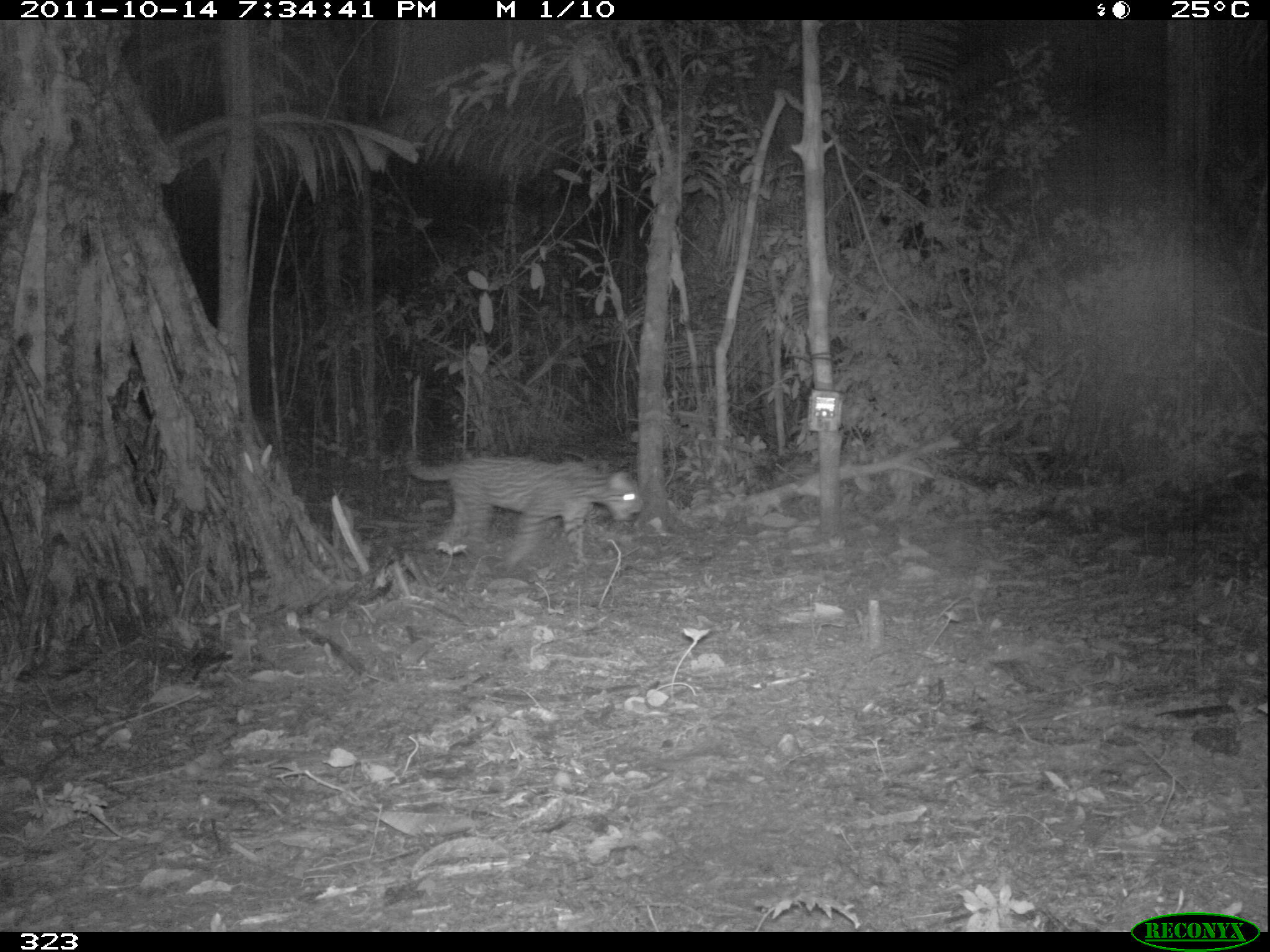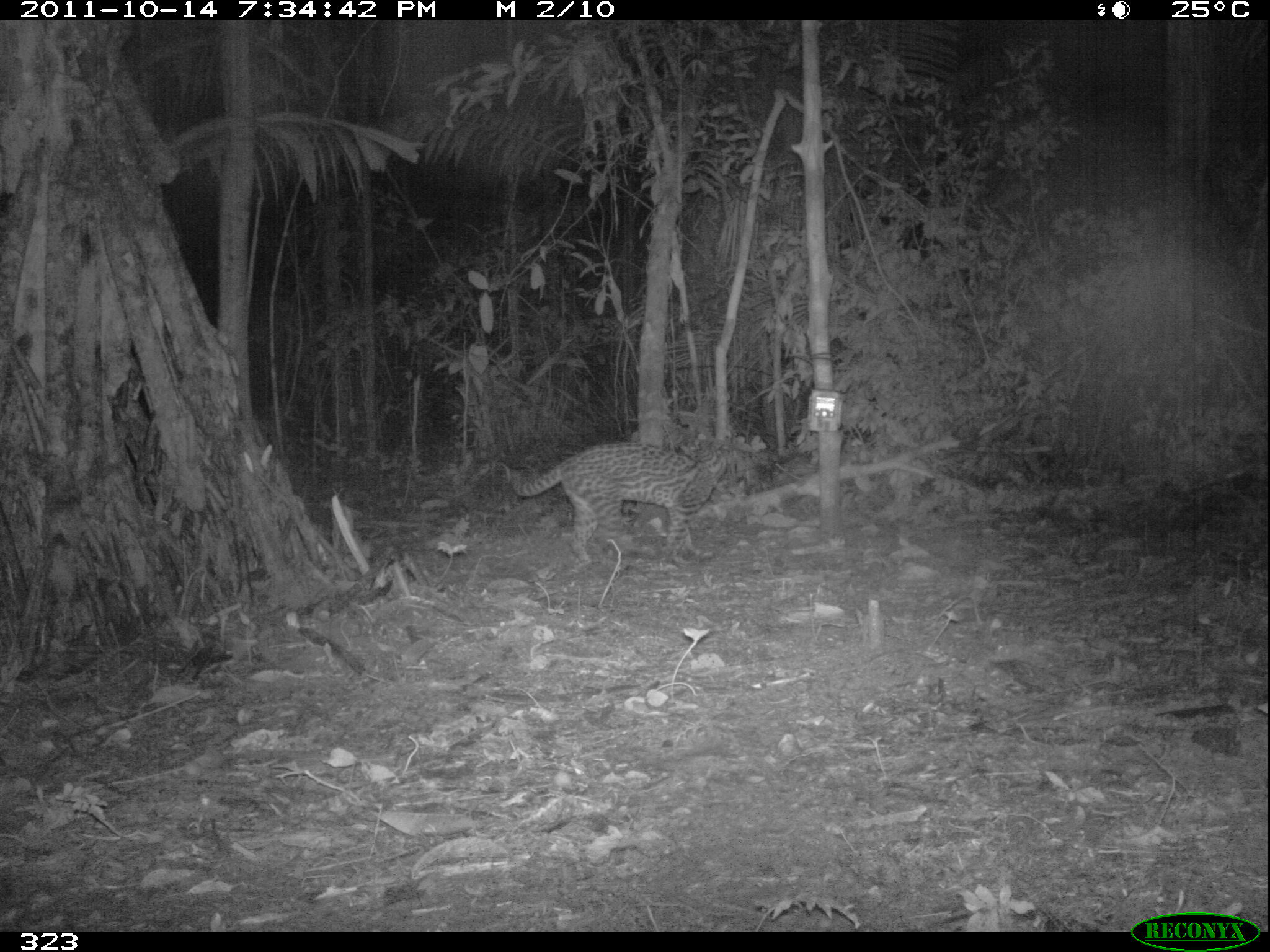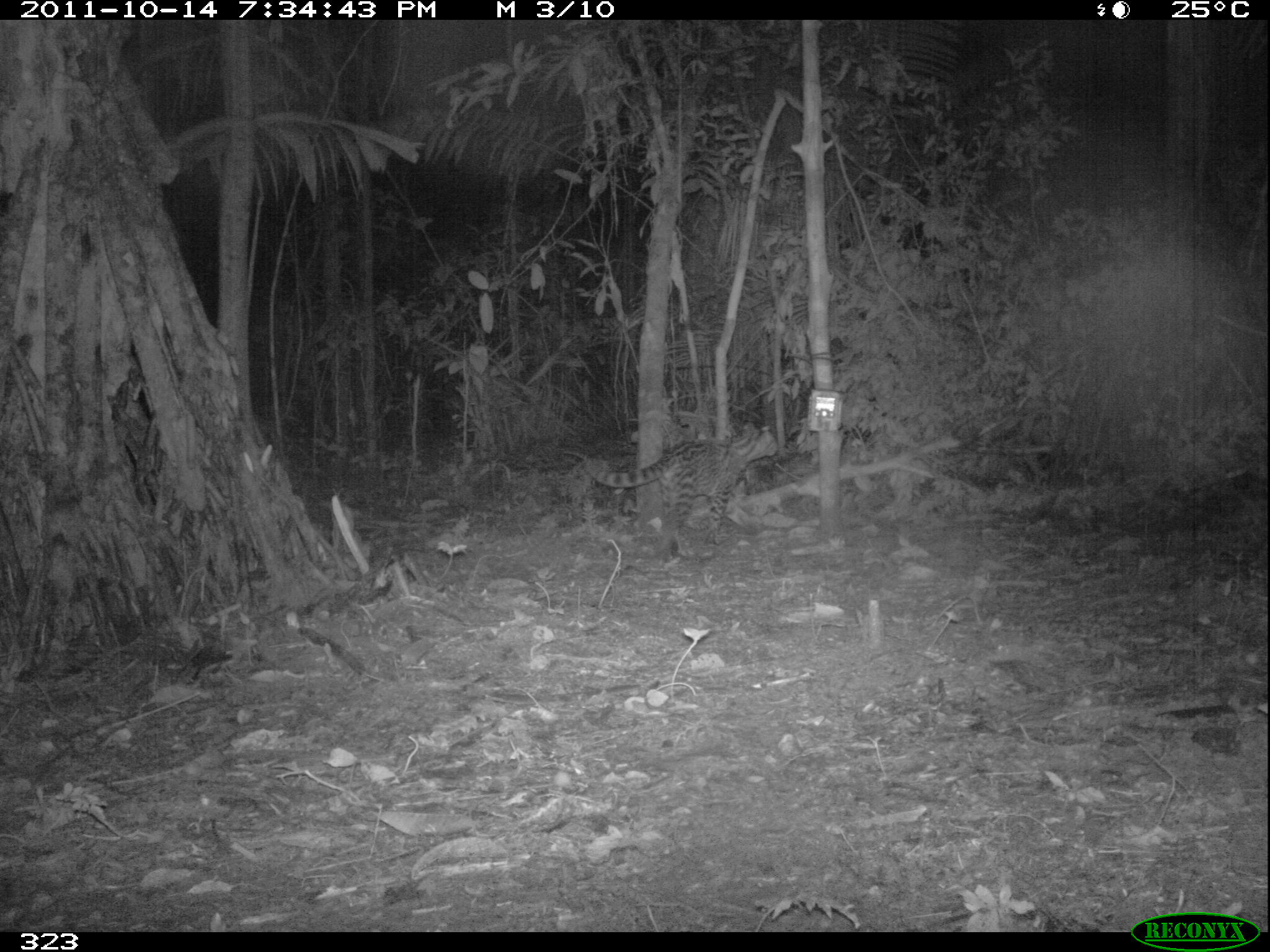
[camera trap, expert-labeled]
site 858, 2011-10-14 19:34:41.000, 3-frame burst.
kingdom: Animalia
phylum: Chordata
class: Mammalia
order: Carnivora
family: Felidae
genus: Leopardus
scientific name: Leopardus pardalis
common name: ocelot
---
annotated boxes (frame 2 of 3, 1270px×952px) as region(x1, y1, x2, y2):
leopardus pardalis: region(506, 438, 731, 565)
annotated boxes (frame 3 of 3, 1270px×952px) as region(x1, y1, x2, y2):
leopardus pardalis: region(583, 426, 779, 560)